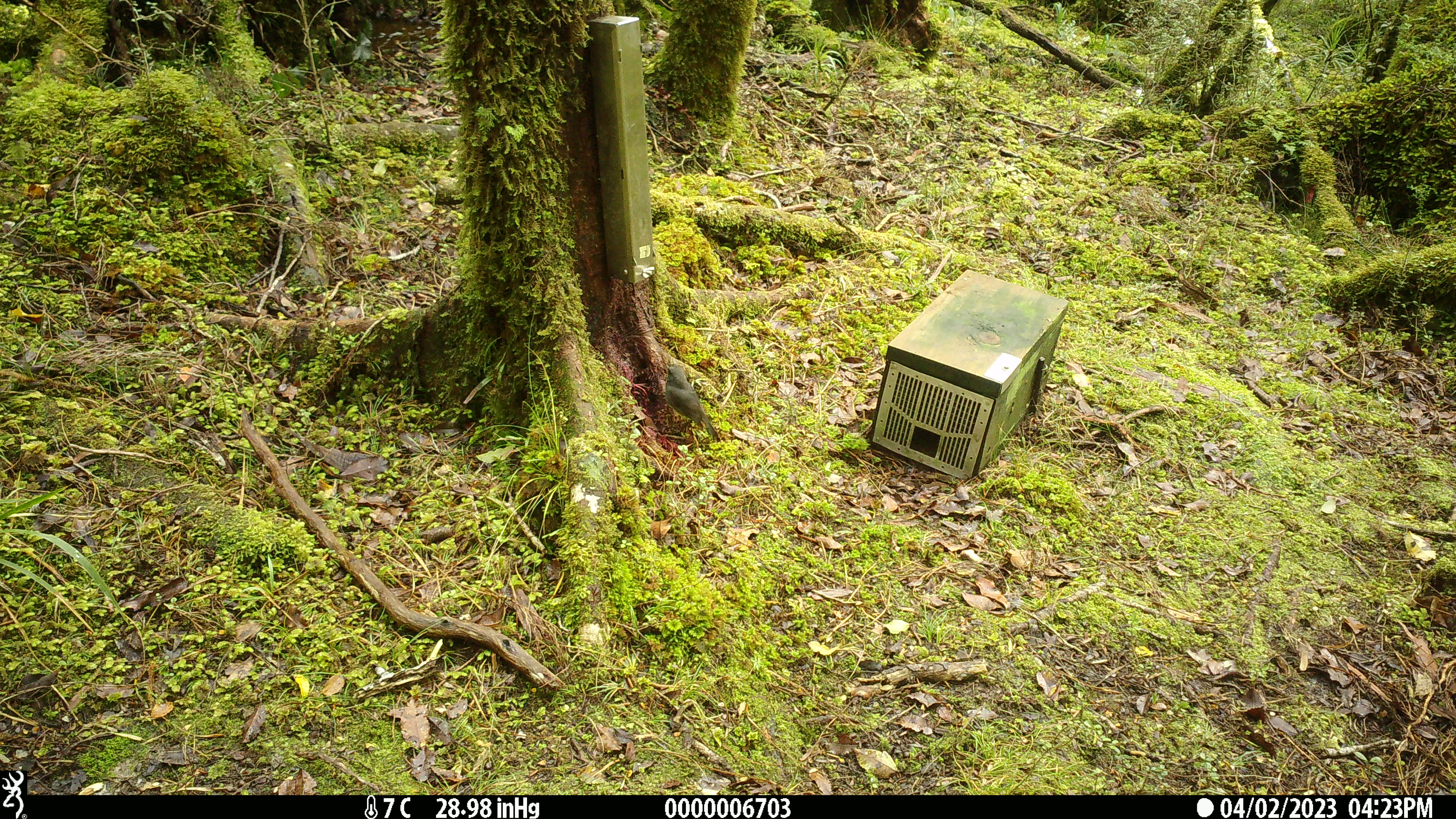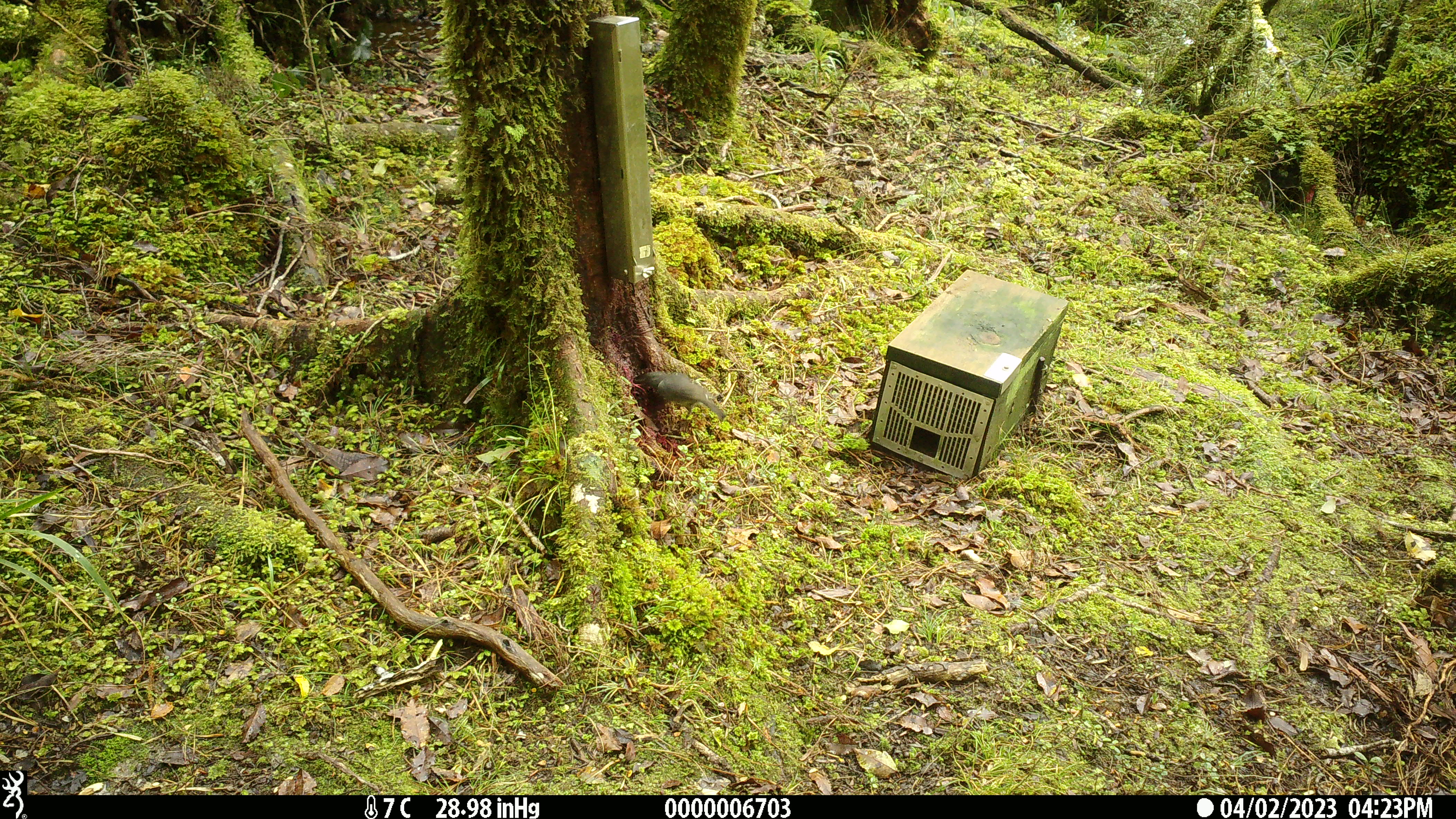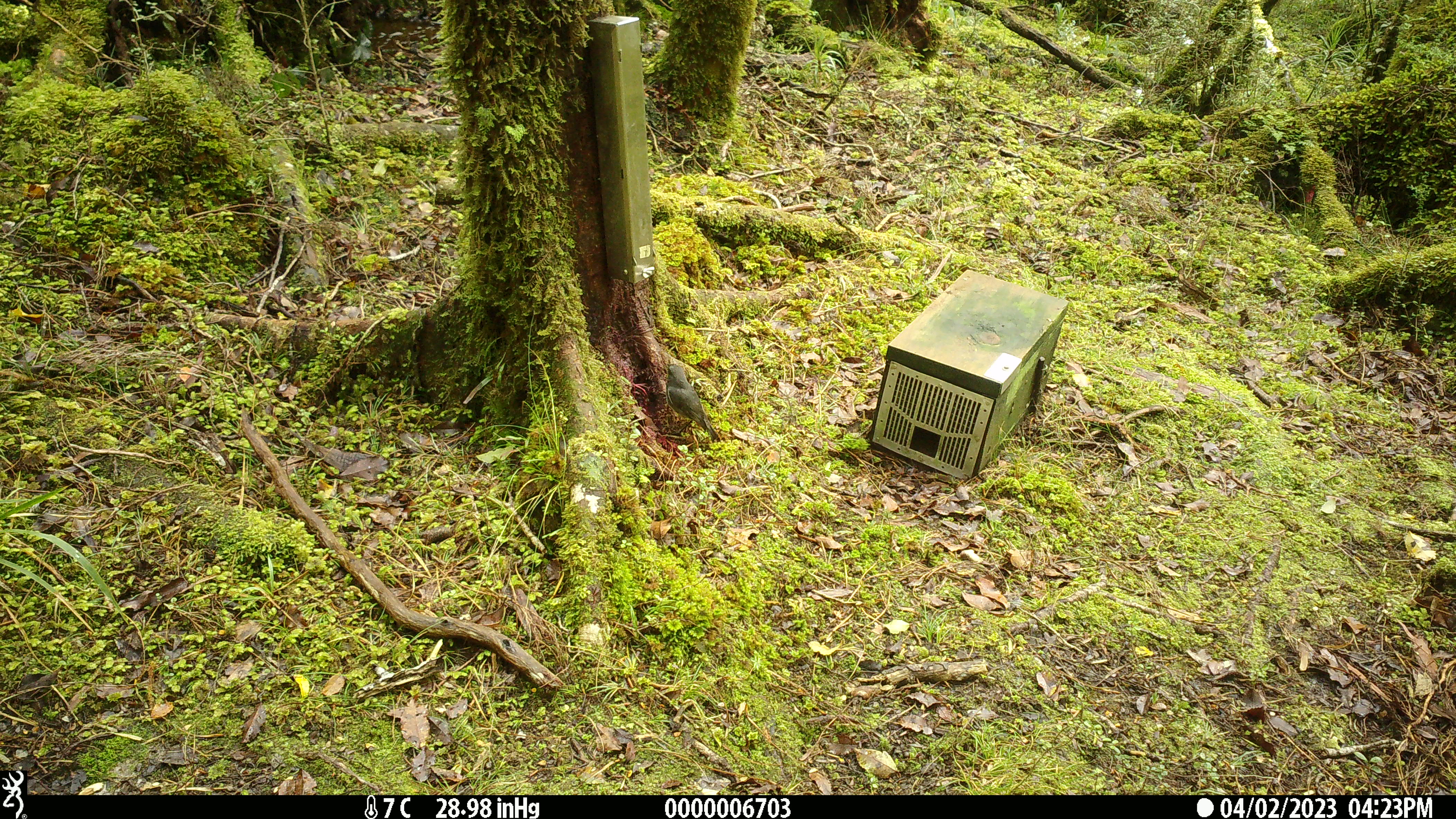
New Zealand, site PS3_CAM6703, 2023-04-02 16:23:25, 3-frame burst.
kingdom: Animalia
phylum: Chordata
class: Aves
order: Passeriformes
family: Petroicidae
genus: Petroica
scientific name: Petroica australis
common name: new zealand robin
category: robin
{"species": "robin (new zealand robin) (Petroica australis)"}